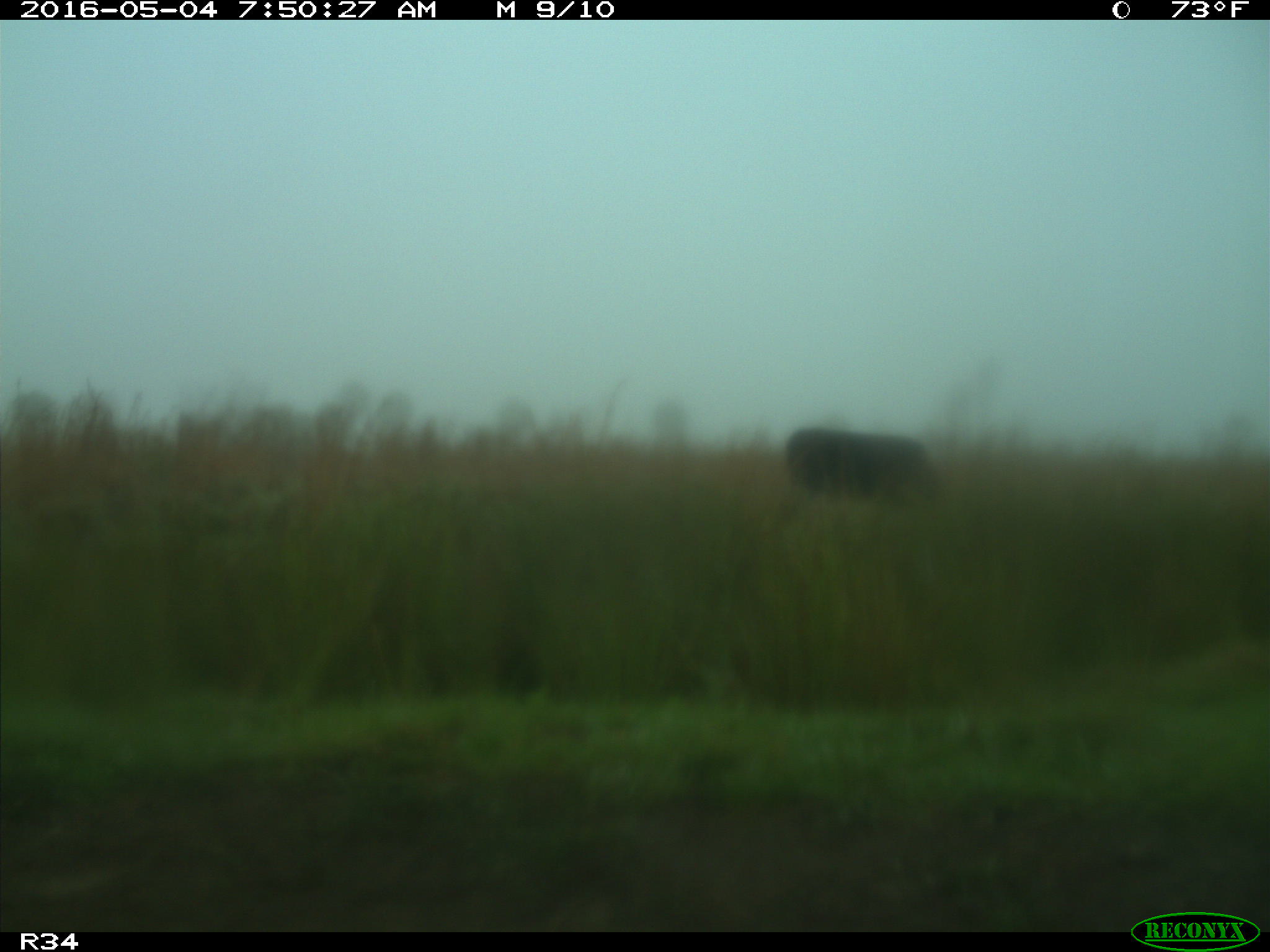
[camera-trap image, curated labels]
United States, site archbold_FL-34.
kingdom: Animalia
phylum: Chordata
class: Mammalia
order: Artiodactyla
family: Bovidae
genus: Bos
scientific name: Bos taurus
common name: domestic cow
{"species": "Bos taurus (domestic cow)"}